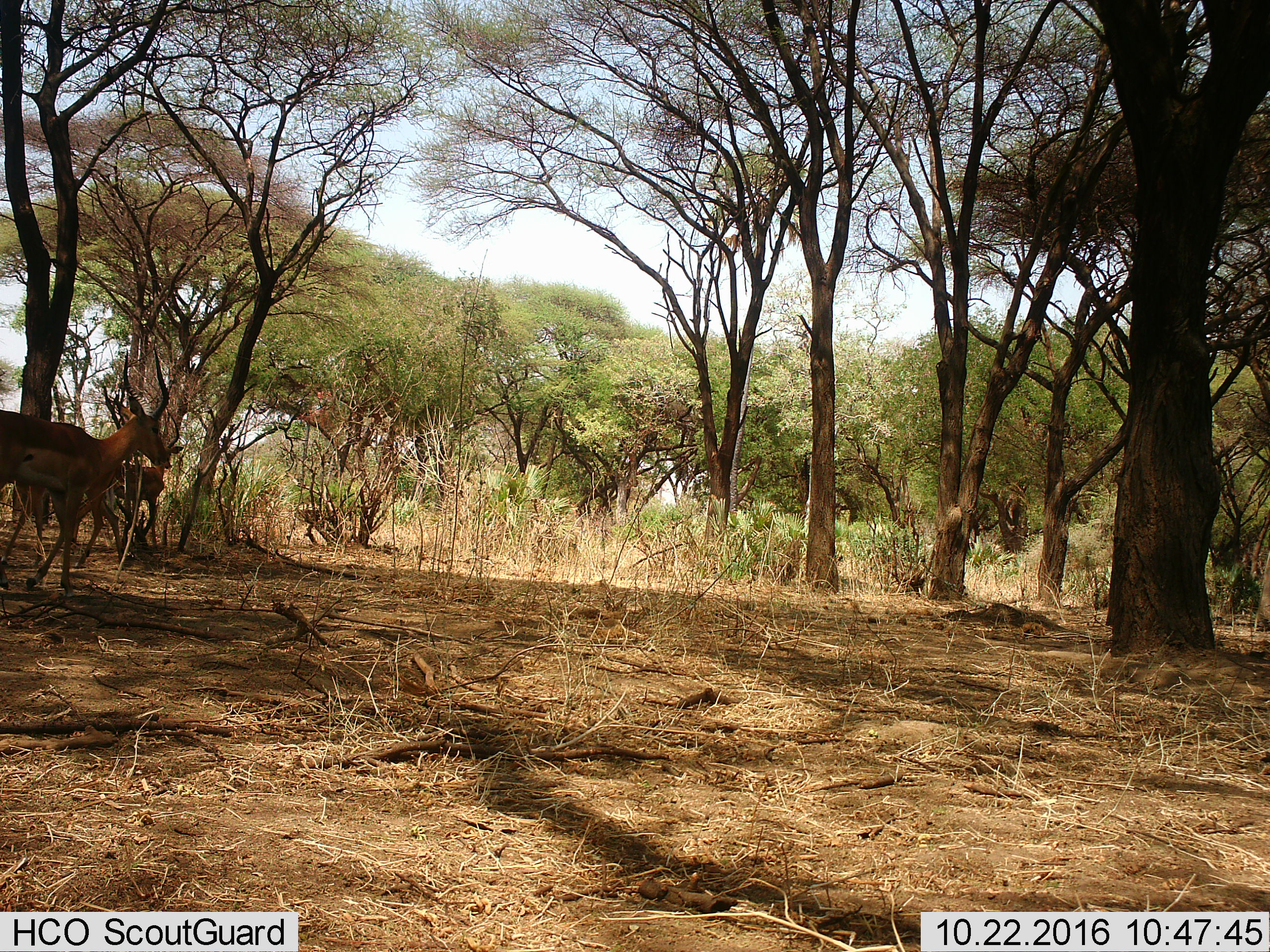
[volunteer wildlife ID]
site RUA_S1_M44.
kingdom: Animalia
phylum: Chordata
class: Mammalia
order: Artiodactyla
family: Bovidae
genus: Aepyceros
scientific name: Aepyceros melampus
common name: impala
Impala (Aepyceros melampus), count 3. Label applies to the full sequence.